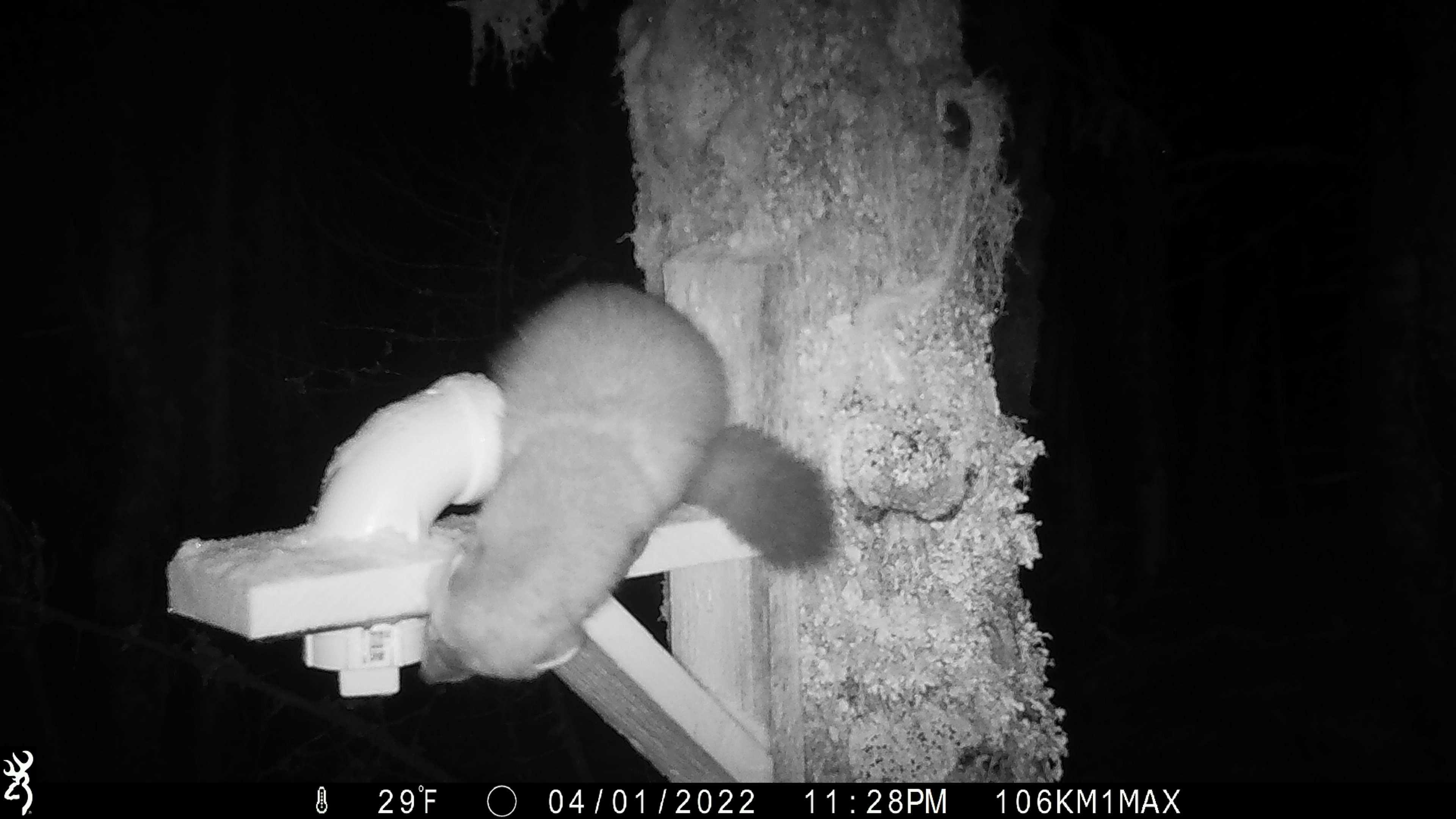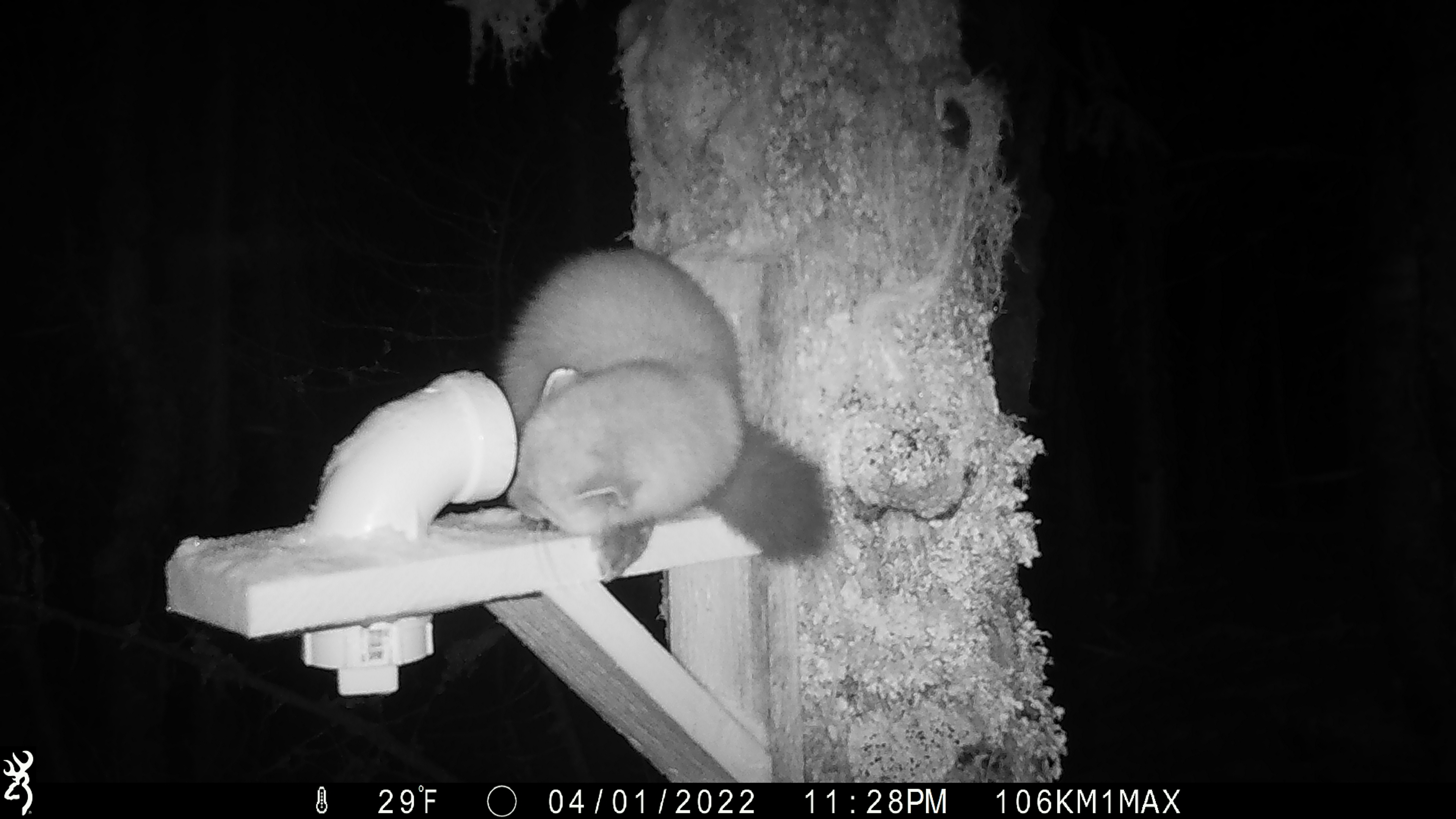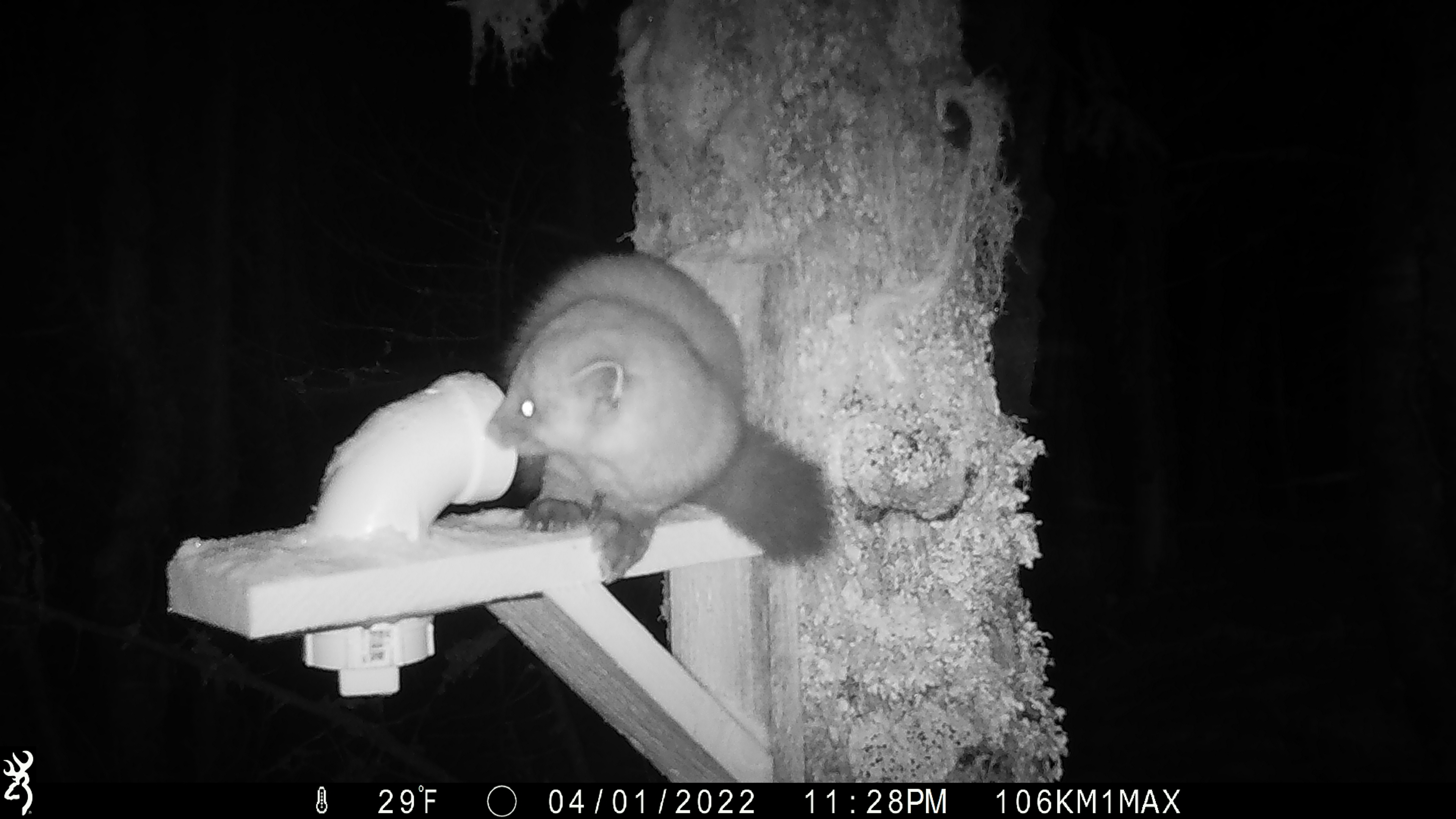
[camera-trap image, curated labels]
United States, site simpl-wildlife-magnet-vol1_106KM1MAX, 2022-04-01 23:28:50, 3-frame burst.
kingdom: Animalia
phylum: Chordata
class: Mammalia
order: Carnivora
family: Mustelidae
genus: Martes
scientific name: Martes americana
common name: american marten